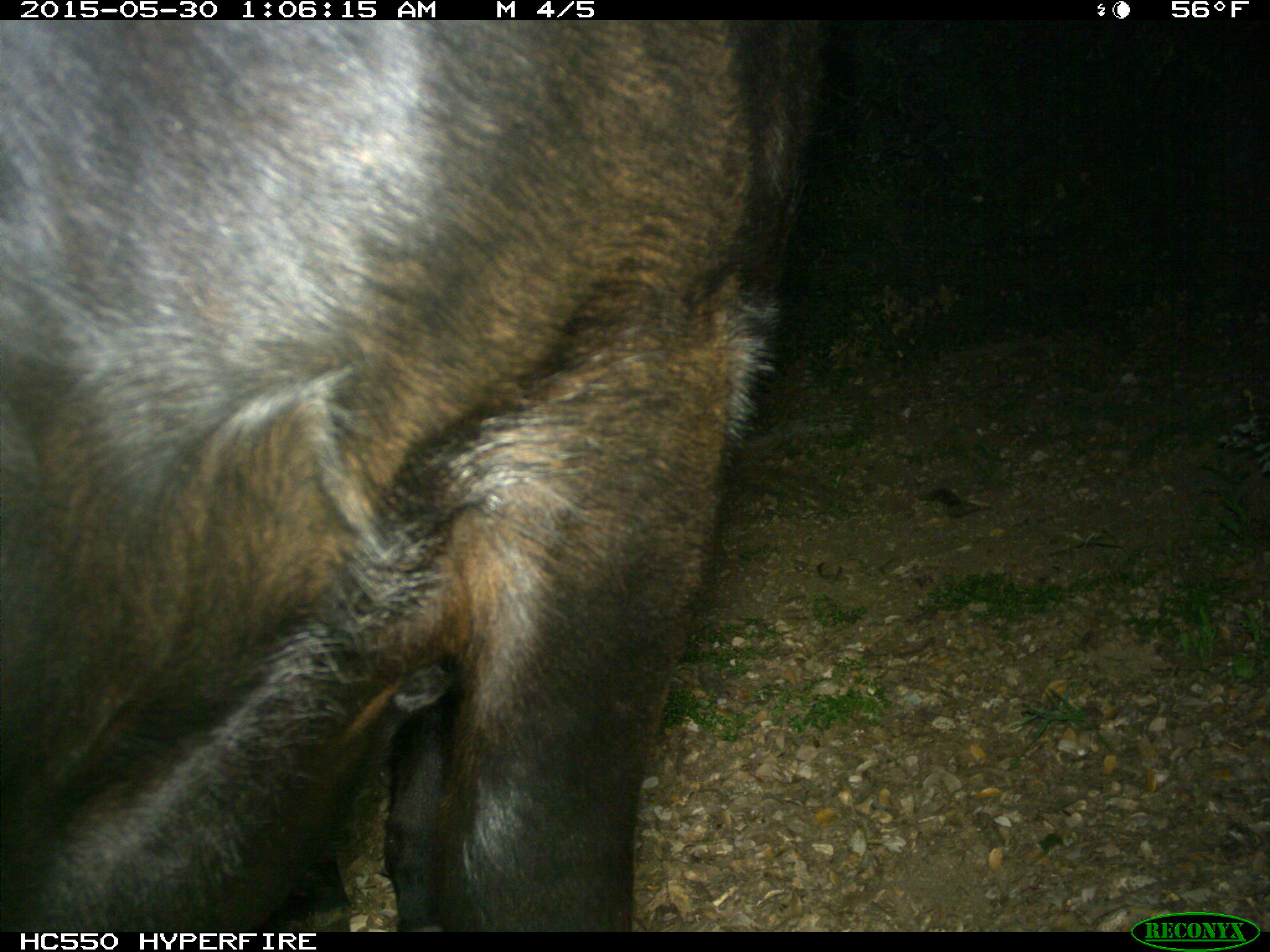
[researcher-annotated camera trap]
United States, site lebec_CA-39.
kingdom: Animalia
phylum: Chordata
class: Mammalia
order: Artiodactyla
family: Bovidae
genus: Bos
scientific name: Bos taurus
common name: domestic cow